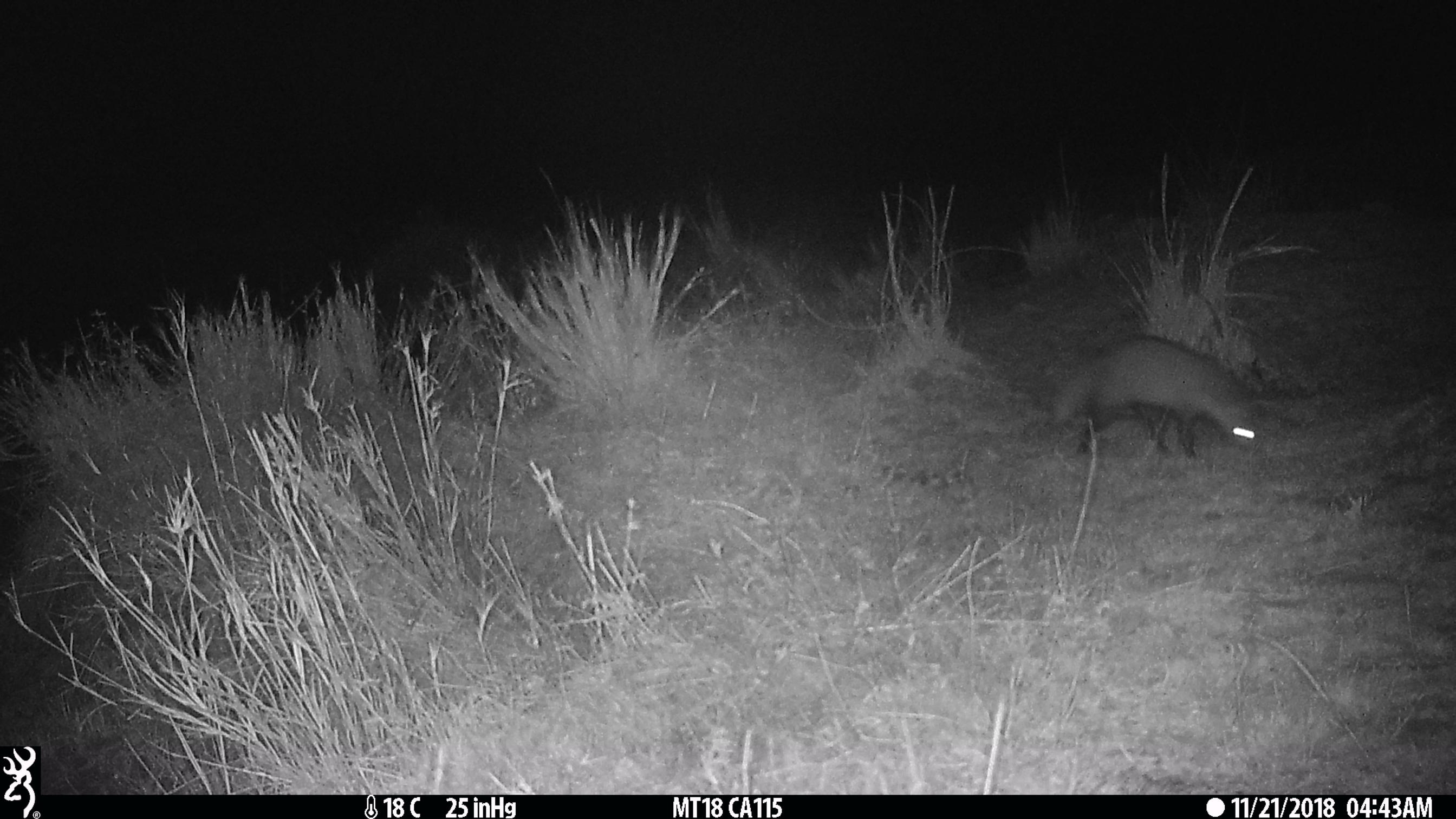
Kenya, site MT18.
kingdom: Animalia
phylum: Chordata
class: Mammalia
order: Carnivora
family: Herpestidae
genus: Ichneumia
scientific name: Ichneumia albicauda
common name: white-tailed mongoose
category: mongoose white tailed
Mongoose white tailed (white-tailed mongoose) (Ichneumia albicauda).